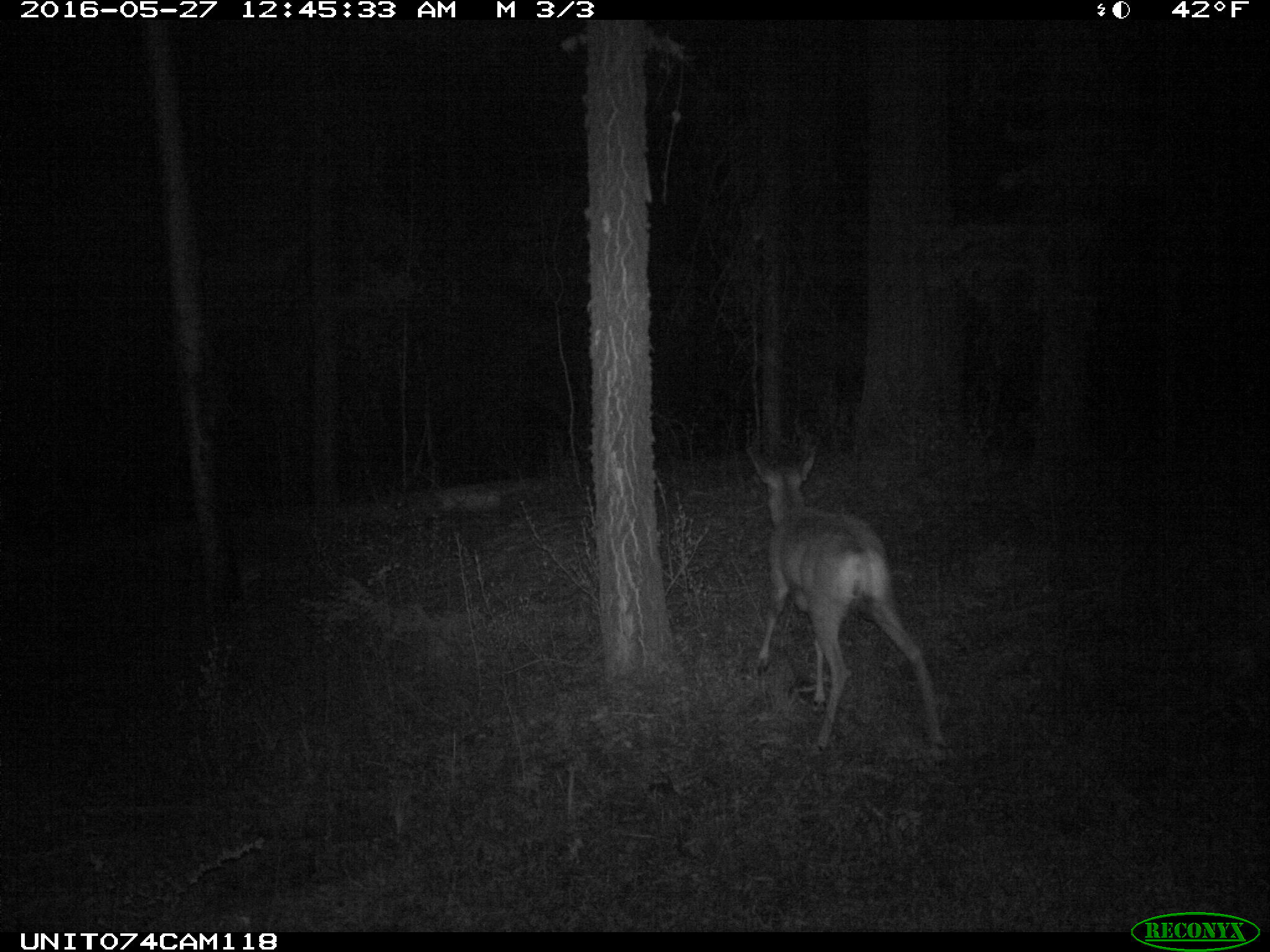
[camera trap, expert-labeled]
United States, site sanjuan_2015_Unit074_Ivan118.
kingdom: Animalia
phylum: Chordata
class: Mammalia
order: Artiodactyla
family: Cervidae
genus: Odocoileus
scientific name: Odocoileus hemionus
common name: mule deer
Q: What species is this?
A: Odocoileus hemionus (mule deer).